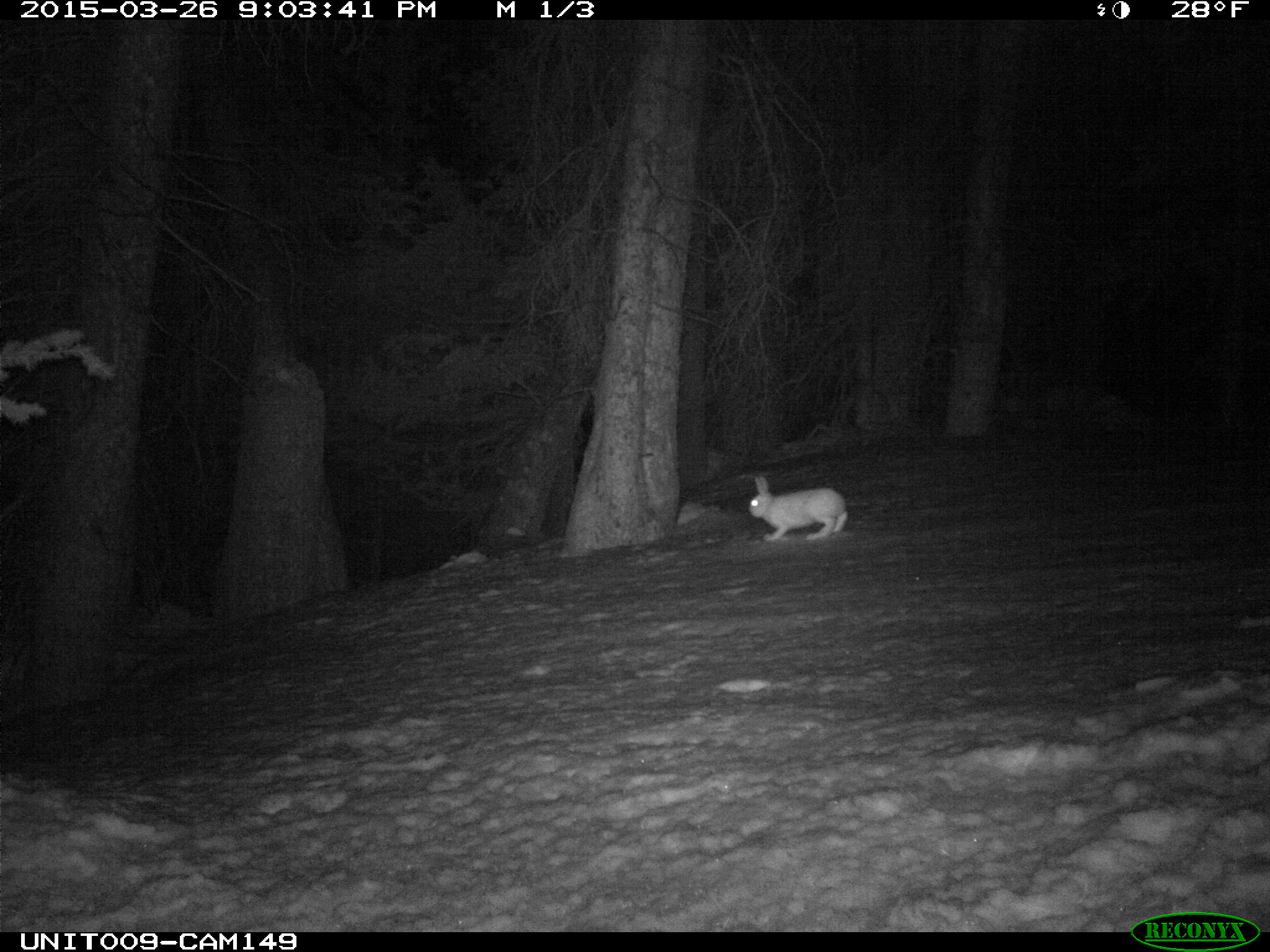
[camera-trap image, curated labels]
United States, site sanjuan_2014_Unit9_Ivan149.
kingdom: Animalia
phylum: Chordata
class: Mammalia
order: Lagomorpha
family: Leporidae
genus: Lepus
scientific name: Lepus americanus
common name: snowshoe hare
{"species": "Lepus americanus (snowshoe hare)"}